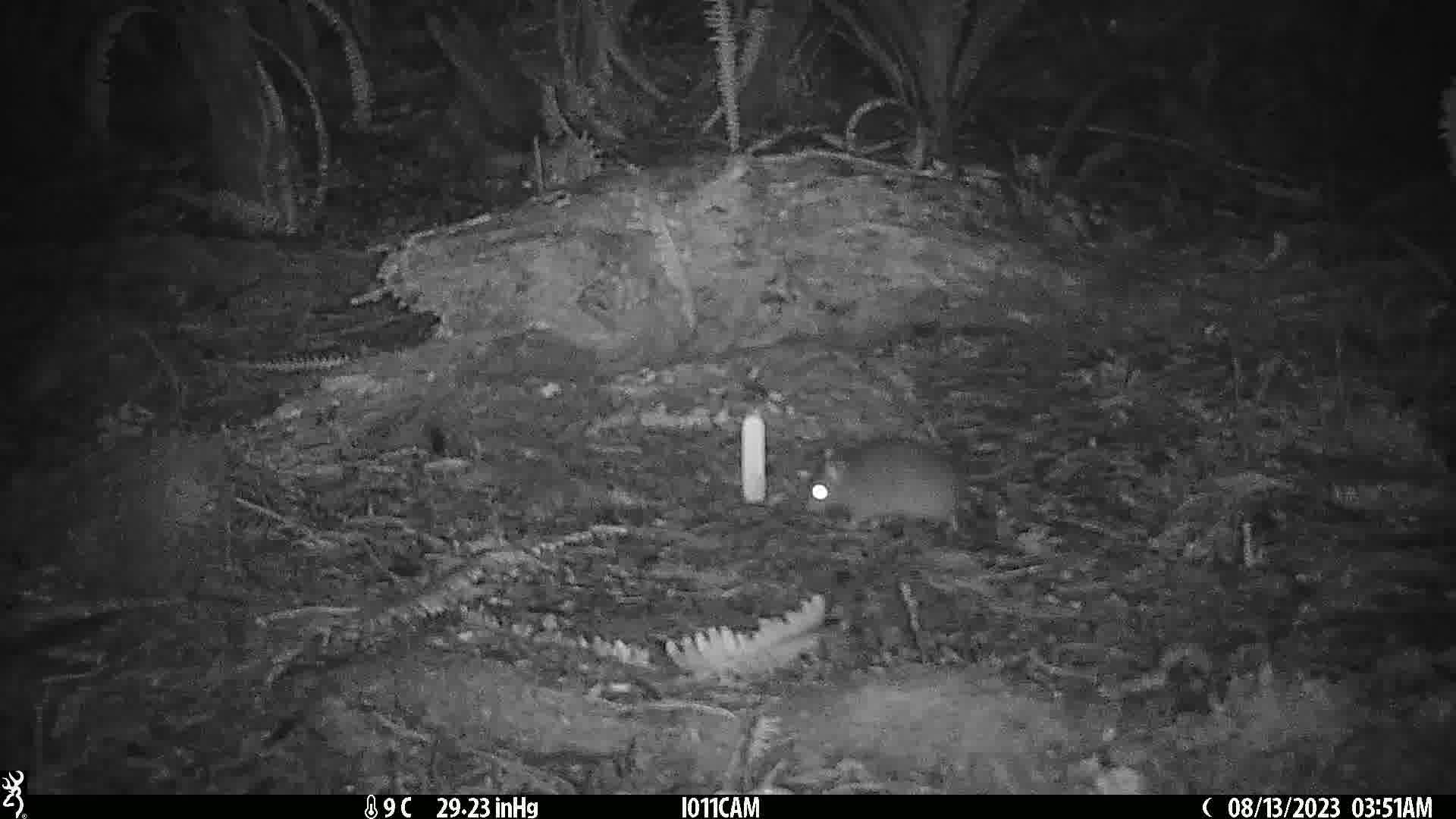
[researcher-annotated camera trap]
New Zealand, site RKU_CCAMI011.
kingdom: Animalia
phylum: Chordata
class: Mammalia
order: Rodentia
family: Muridae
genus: Rattus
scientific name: Rattus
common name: rat